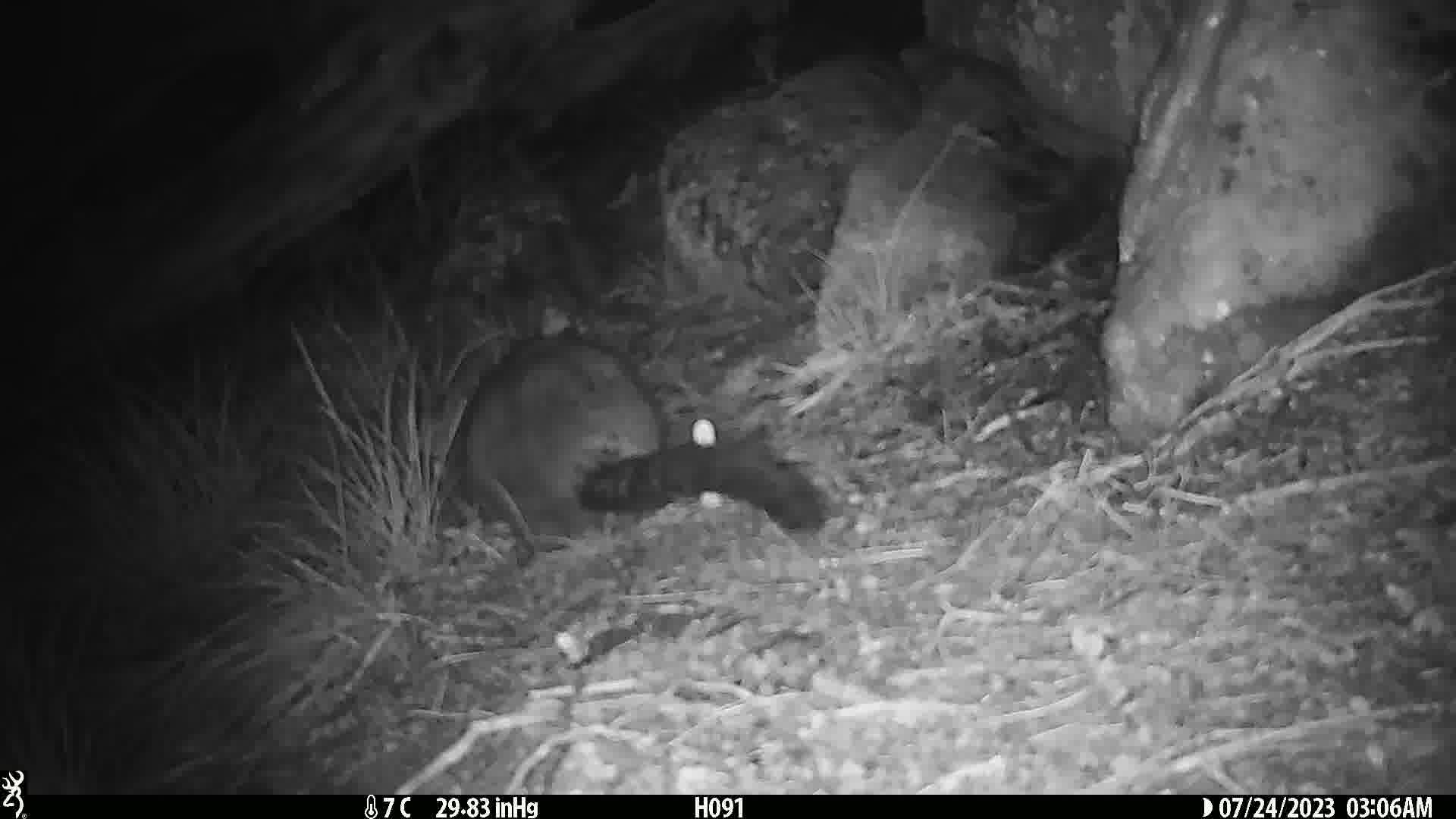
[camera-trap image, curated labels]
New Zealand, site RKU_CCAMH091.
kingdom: Animalia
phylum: Chordata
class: Mammalia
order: Diprotodontia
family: Phalangeridae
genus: Trichosurus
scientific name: Trichosurus vulpecula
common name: common brushtail possum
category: possum